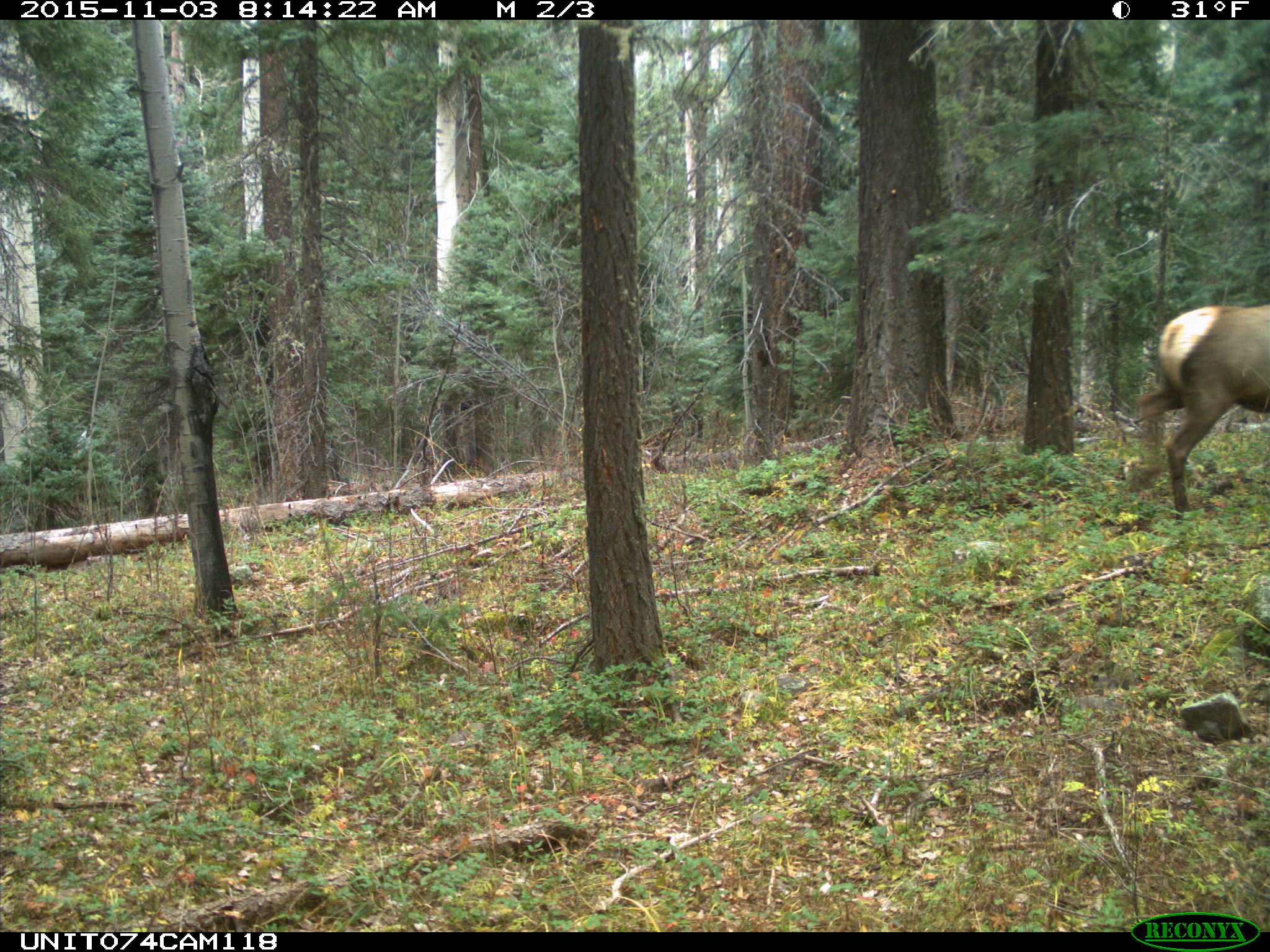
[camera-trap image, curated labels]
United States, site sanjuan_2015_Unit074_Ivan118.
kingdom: Animalia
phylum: Chordata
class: Mammalia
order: Artiodactyla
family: Cervidae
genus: Cervus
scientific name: Cervus elaphus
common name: red deer